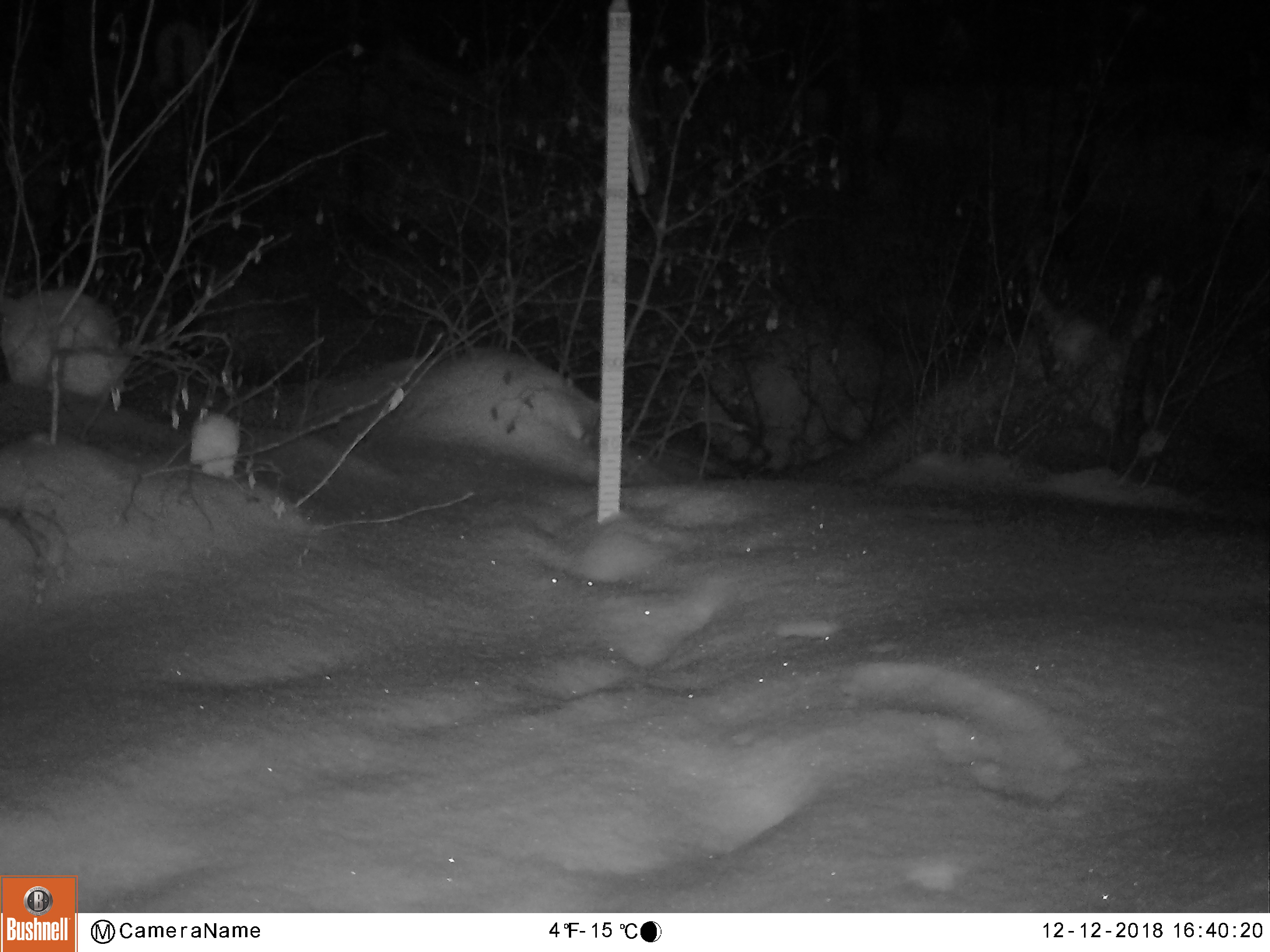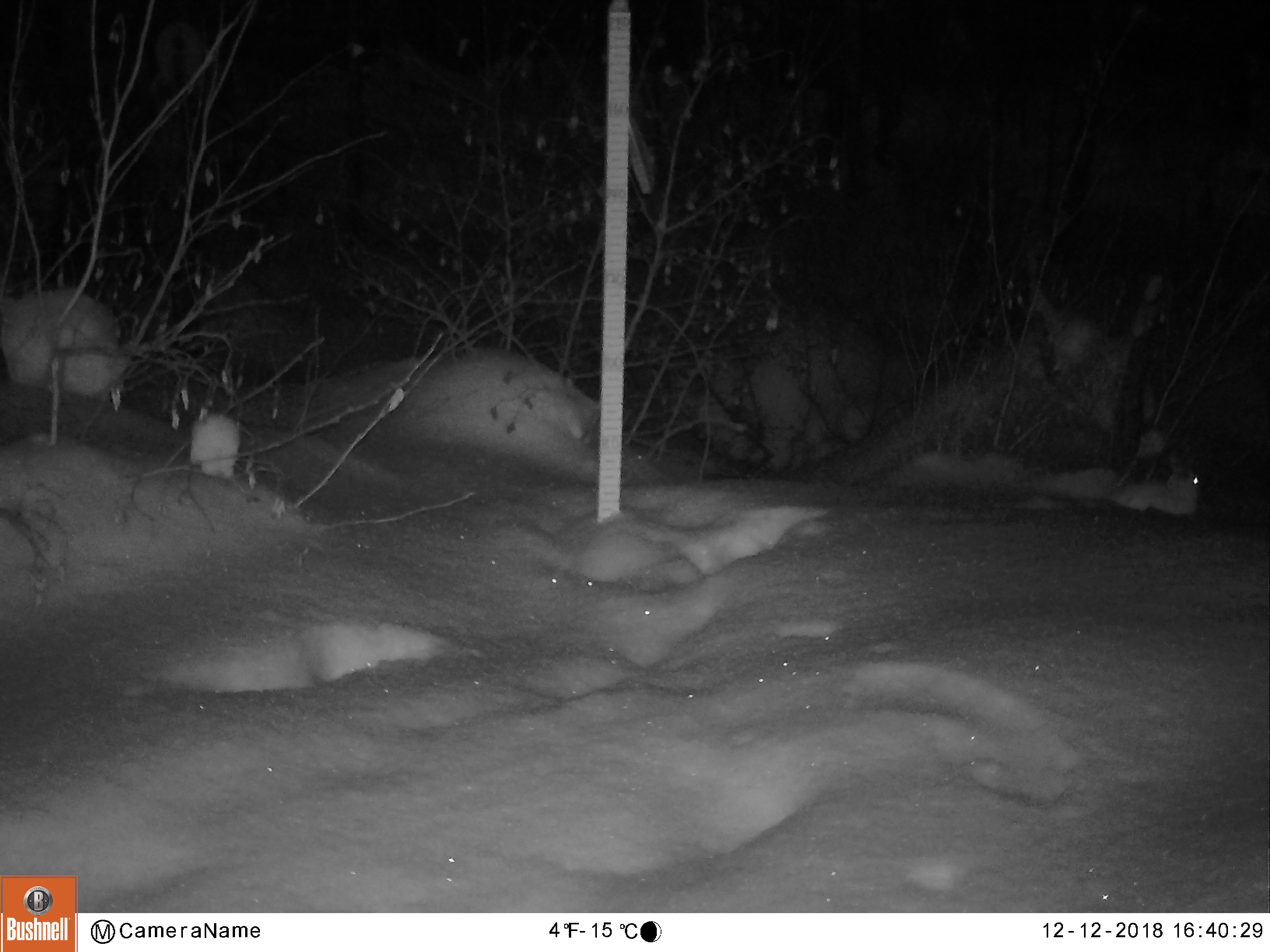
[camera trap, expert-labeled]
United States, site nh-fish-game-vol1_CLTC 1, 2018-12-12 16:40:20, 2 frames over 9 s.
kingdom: Animalia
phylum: Chordata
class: Mammalia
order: Lagomorpha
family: Leporidae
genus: Lepus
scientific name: Lepus americanus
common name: snowshoe hare